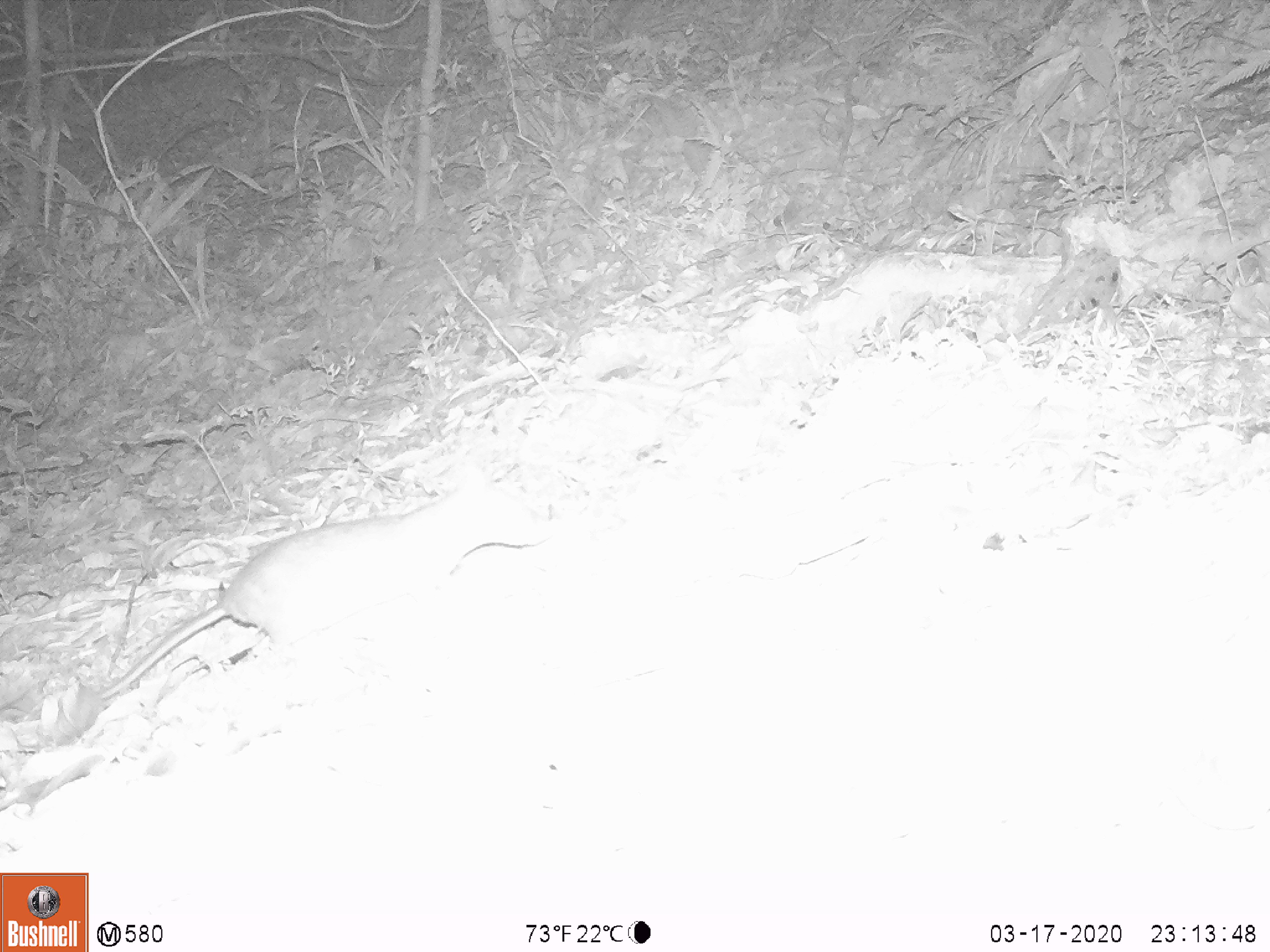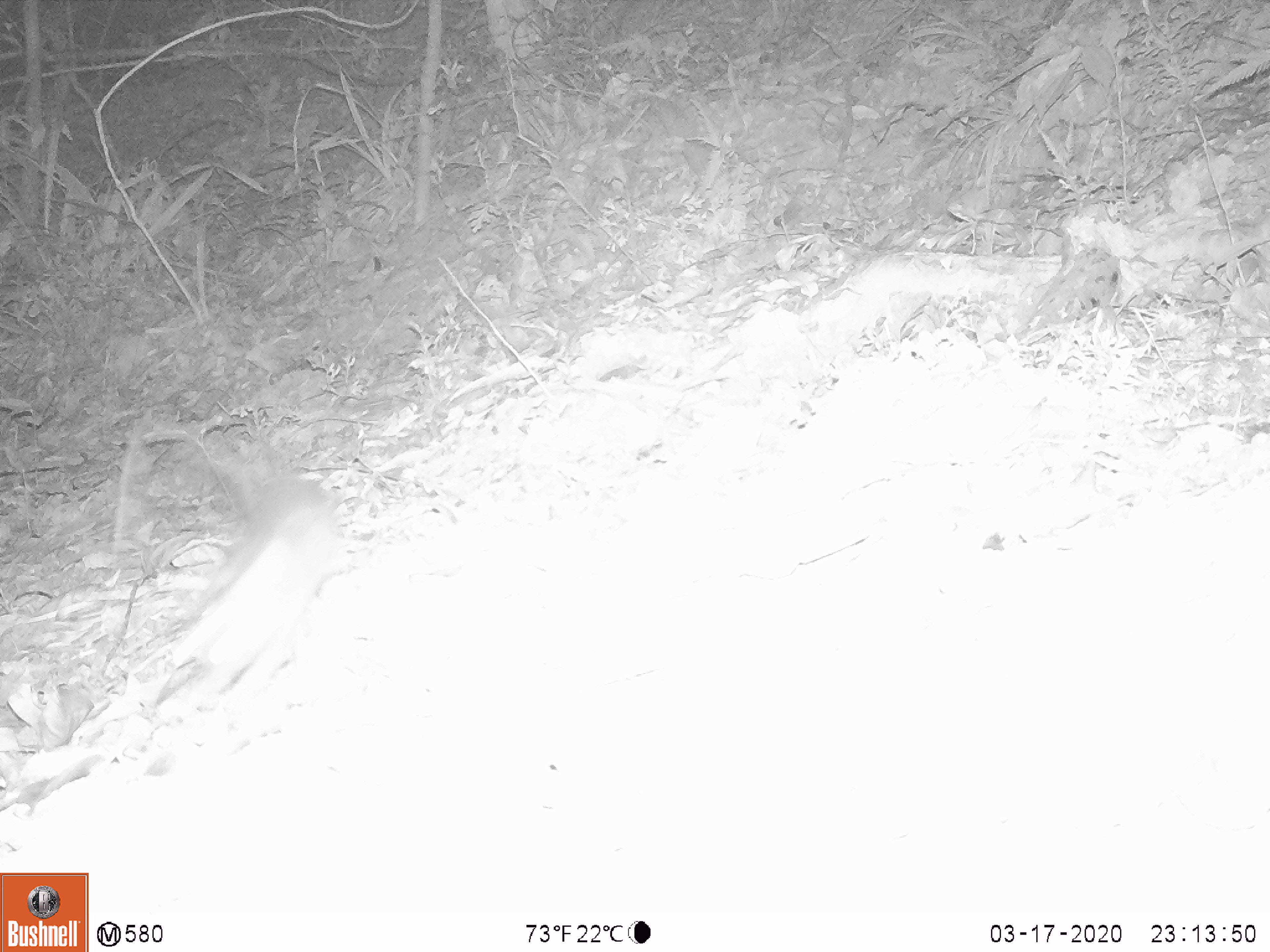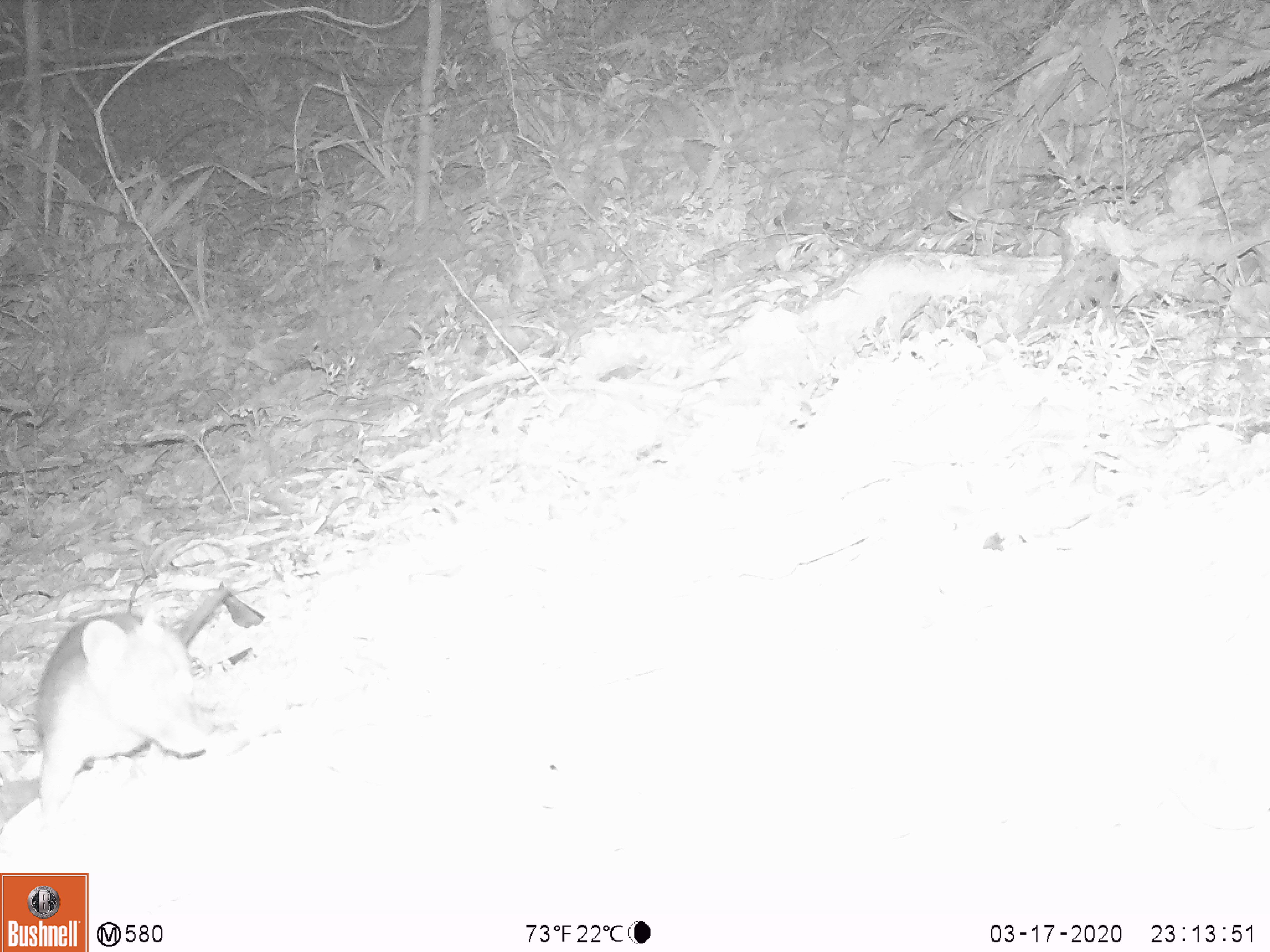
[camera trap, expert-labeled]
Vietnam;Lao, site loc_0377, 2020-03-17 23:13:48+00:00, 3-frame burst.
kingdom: Animalia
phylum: Chordata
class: Mammalia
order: Rodentia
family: Muridae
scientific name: Muridae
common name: old-world mice and rats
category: unidentified murid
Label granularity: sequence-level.